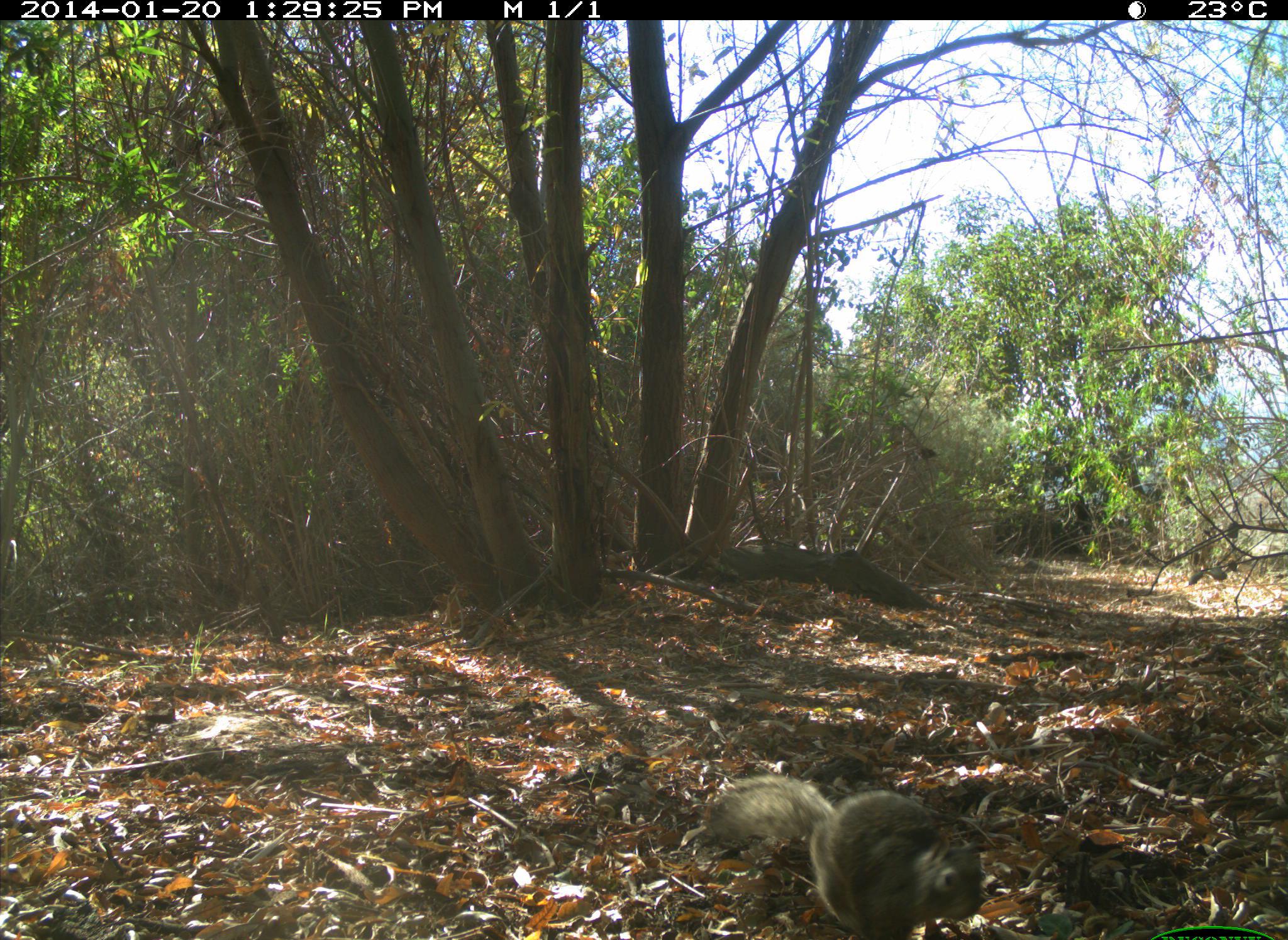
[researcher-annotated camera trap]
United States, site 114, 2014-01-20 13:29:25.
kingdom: Animalia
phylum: Chordata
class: Mammalia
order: Rodentia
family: Sciuridae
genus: Sciurus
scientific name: Sciurus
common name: squirrel